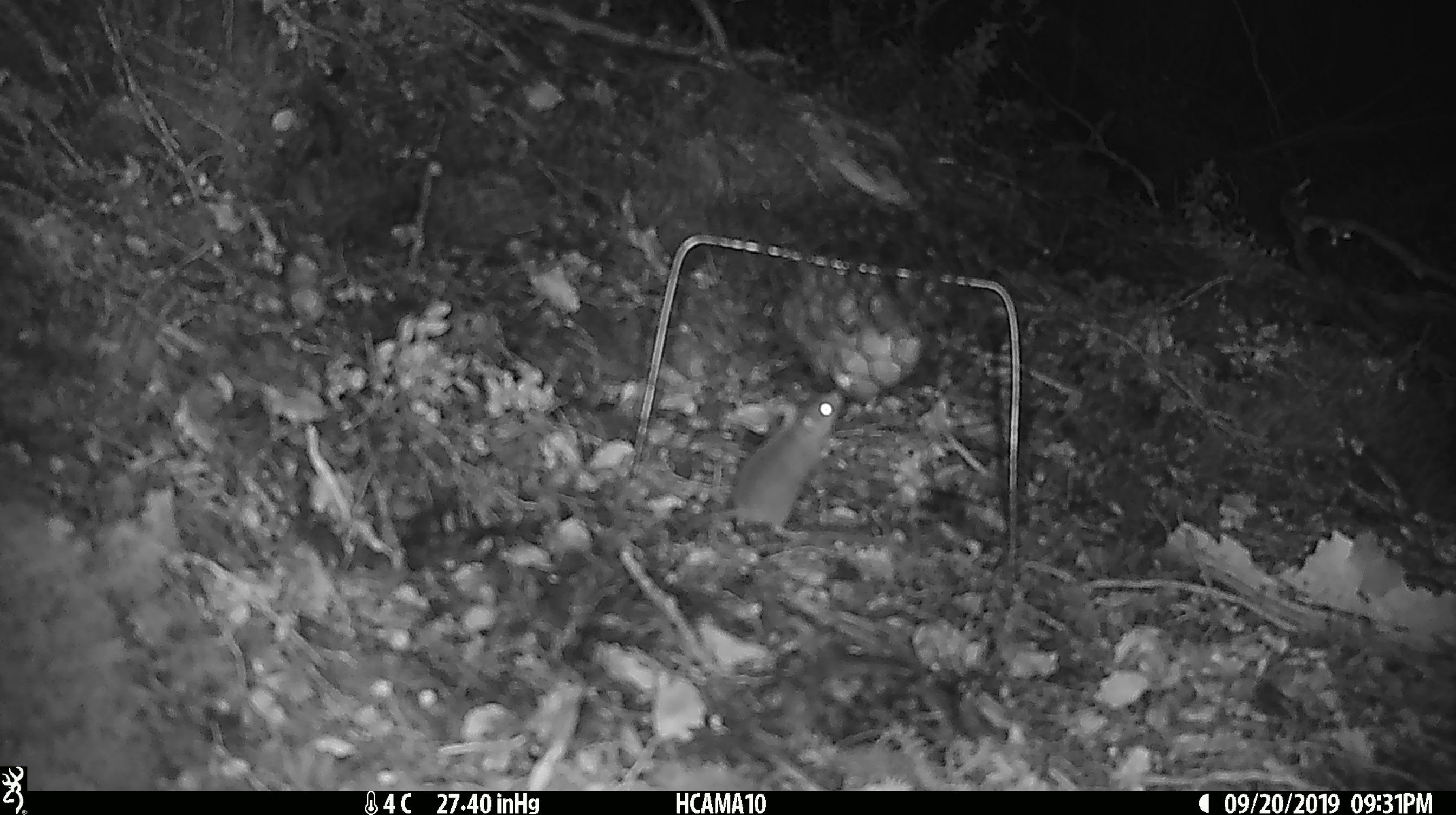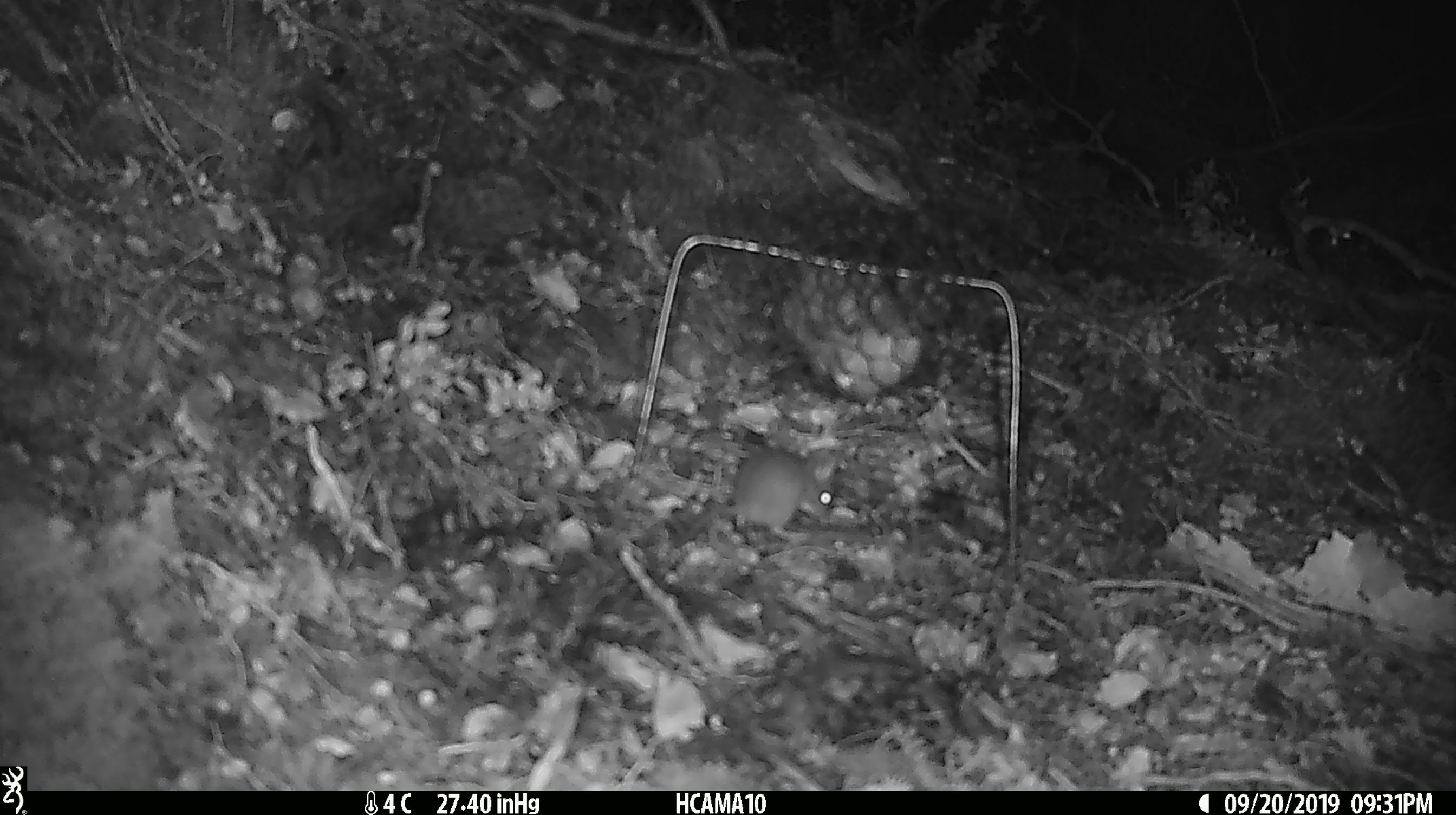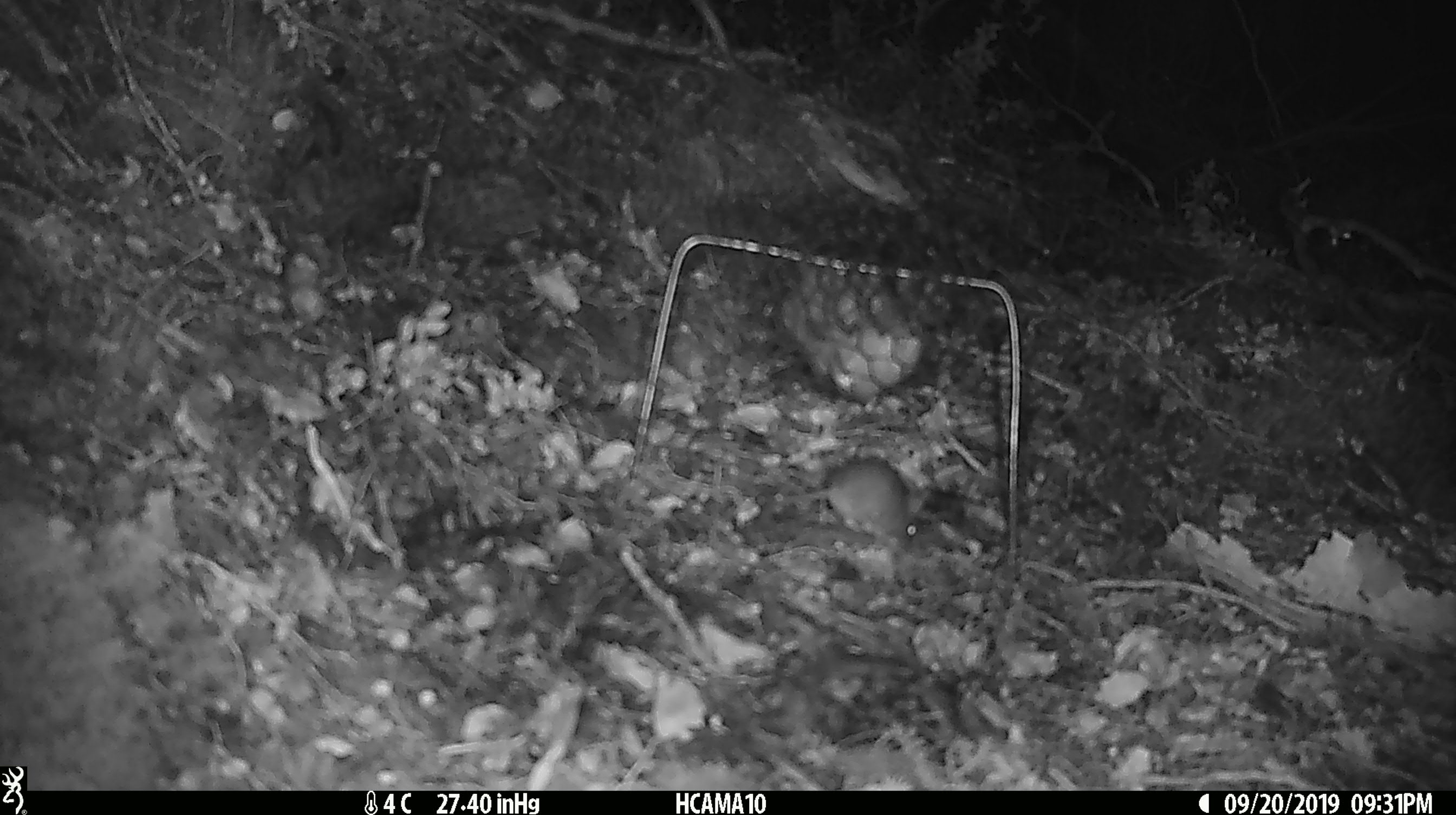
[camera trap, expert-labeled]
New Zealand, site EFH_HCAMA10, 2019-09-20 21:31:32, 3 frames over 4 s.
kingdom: Animalia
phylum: Chordata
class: Mammalia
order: Rodentia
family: Muridae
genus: Mus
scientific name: Mus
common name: mouse